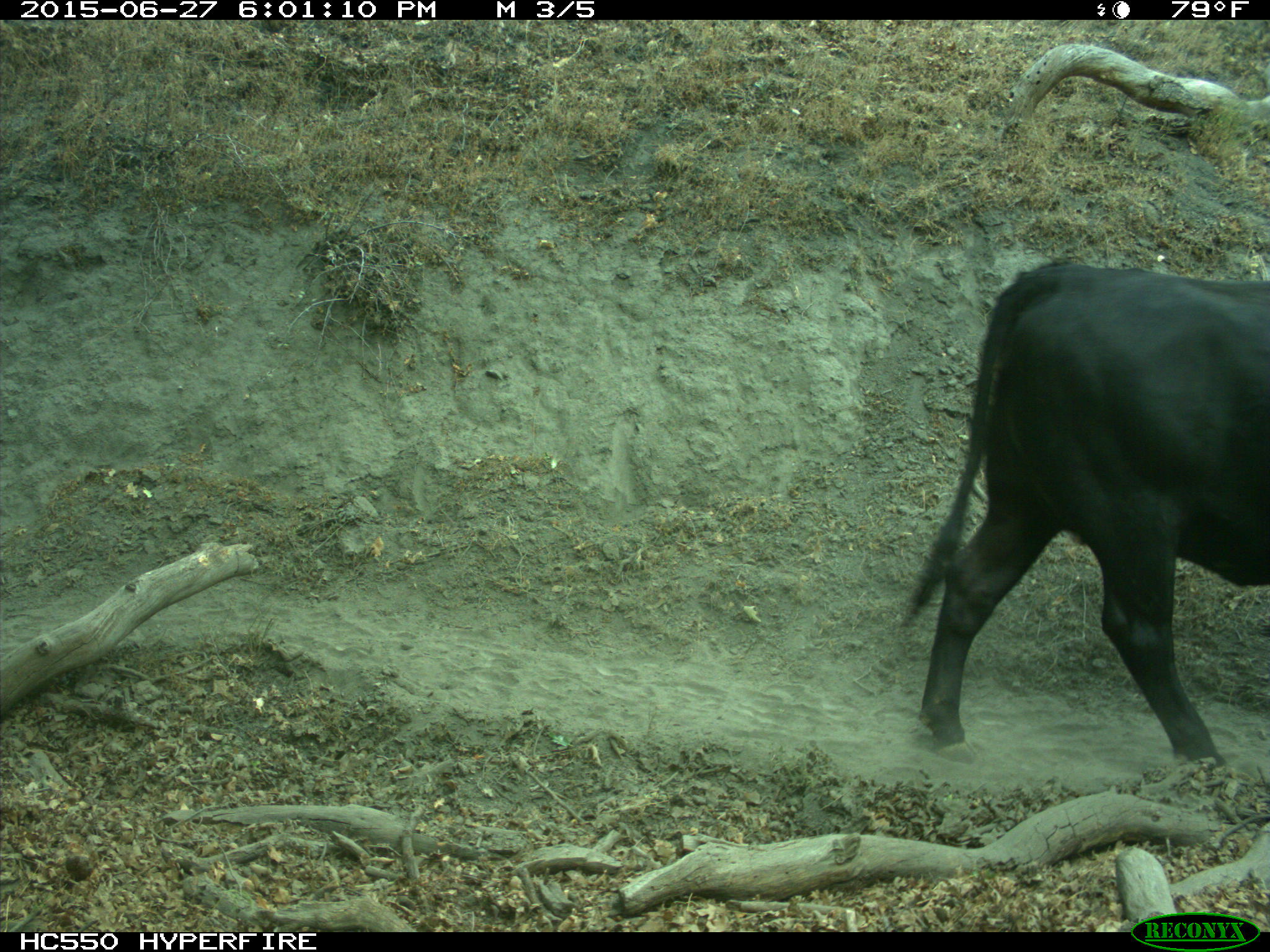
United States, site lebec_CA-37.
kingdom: Animalia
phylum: Chordata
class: Mammalia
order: Artiodactyla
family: Bovidae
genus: Bos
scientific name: Bos taurus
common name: domestic cow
Bos taurus (domestic cow).